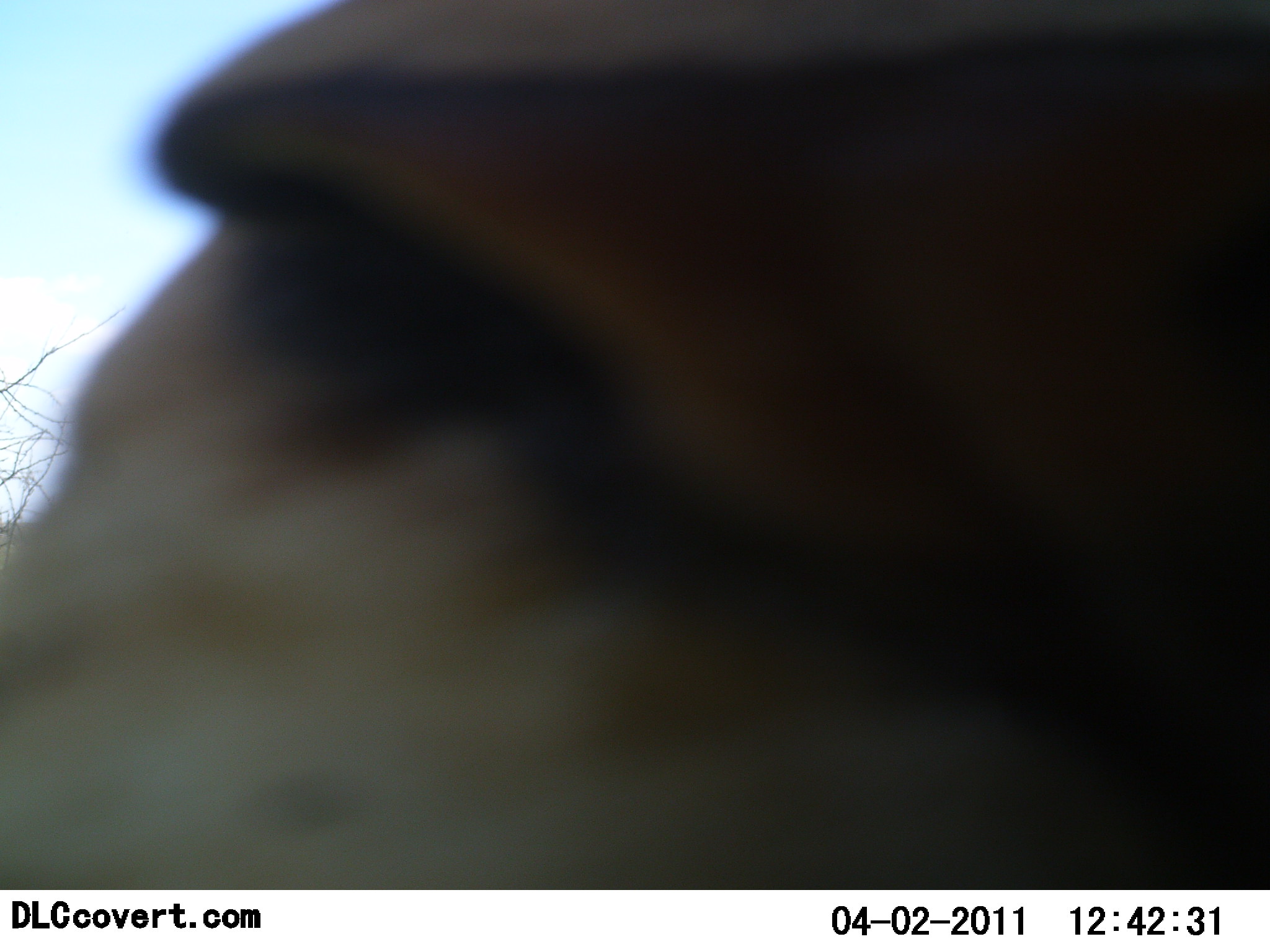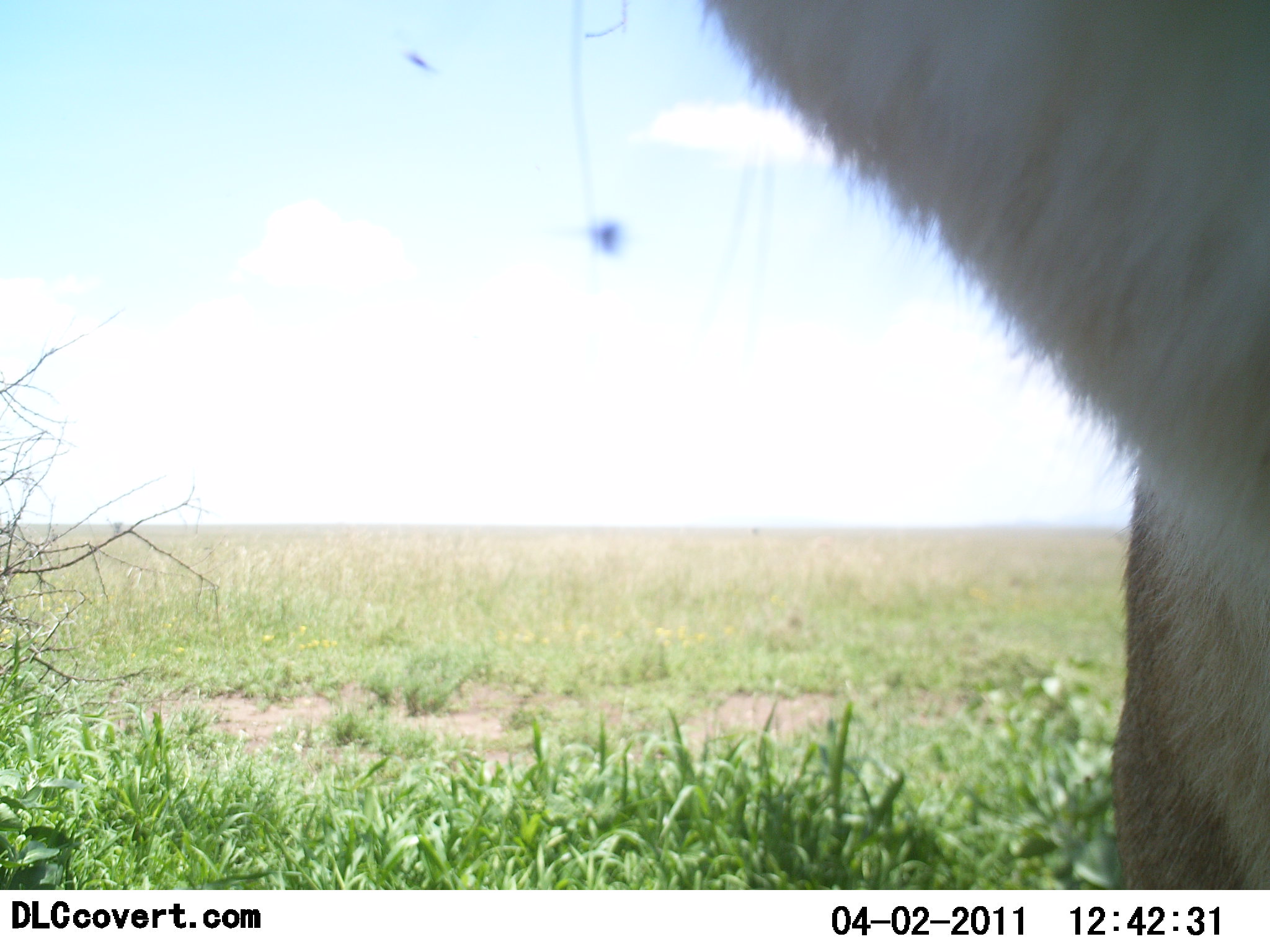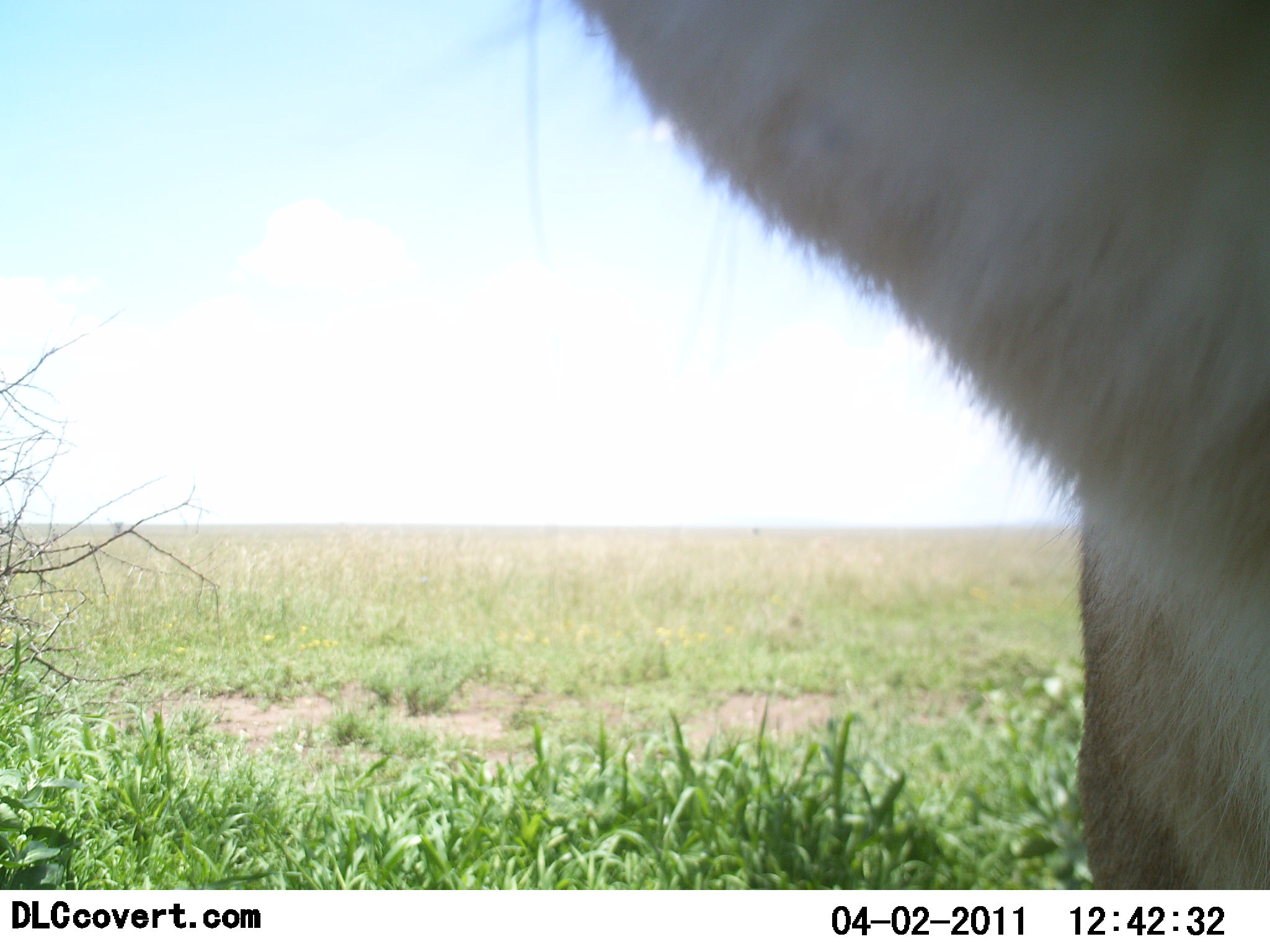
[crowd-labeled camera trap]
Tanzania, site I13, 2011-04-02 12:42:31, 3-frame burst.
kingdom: Animalia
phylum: Chordata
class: Mammalia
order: Carnivora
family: Felidae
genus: Panthera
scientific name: Panthera leo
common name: lion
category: lionfemale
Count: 1.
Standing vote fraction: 17%.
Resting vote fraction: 33%.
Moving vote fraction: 50%.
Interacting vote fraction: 0%.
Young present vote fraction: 0%.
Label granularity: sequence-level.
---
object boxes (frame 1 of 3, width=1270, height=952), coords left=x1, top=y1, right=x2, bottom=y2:
animal: left=0, top=1, right=1269, bottom=889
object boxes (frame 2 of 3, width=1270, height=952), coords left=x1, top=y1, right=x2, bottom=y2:
animal: left=691, top=0, right=1270, bottom=890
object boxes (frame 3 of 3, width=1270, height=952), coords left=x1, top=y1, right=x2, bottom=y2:
animal: left=491, top=0, right=1269, bottom=891